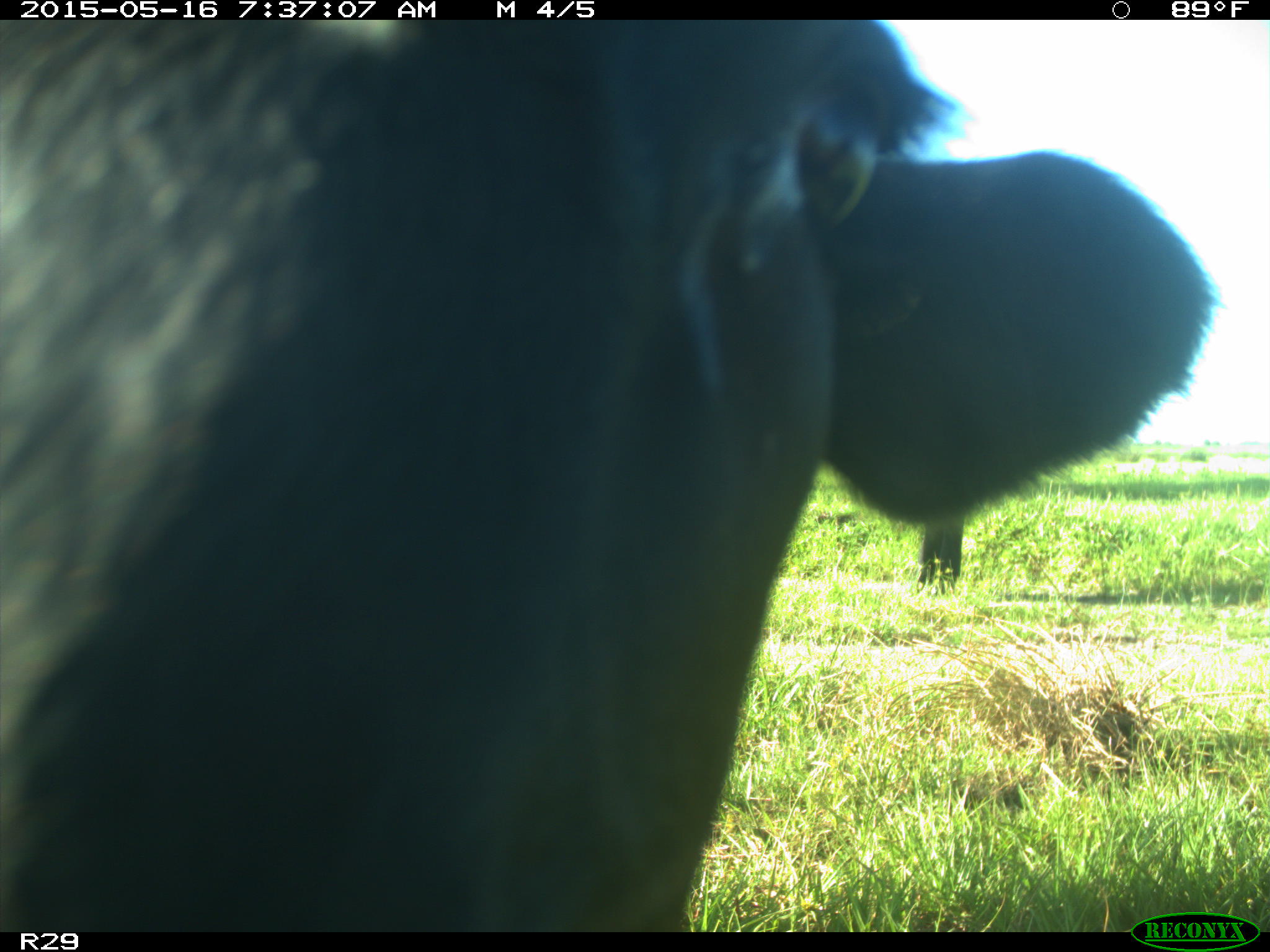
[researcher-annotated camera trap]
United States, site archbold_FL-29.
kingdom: Animalia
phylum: Chordata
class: Mammalia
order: Artiodactyla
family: Bovidae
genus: Bos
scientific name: Bos taurus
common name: domestic cow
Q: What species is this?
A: Bos taurus (domestic cow).